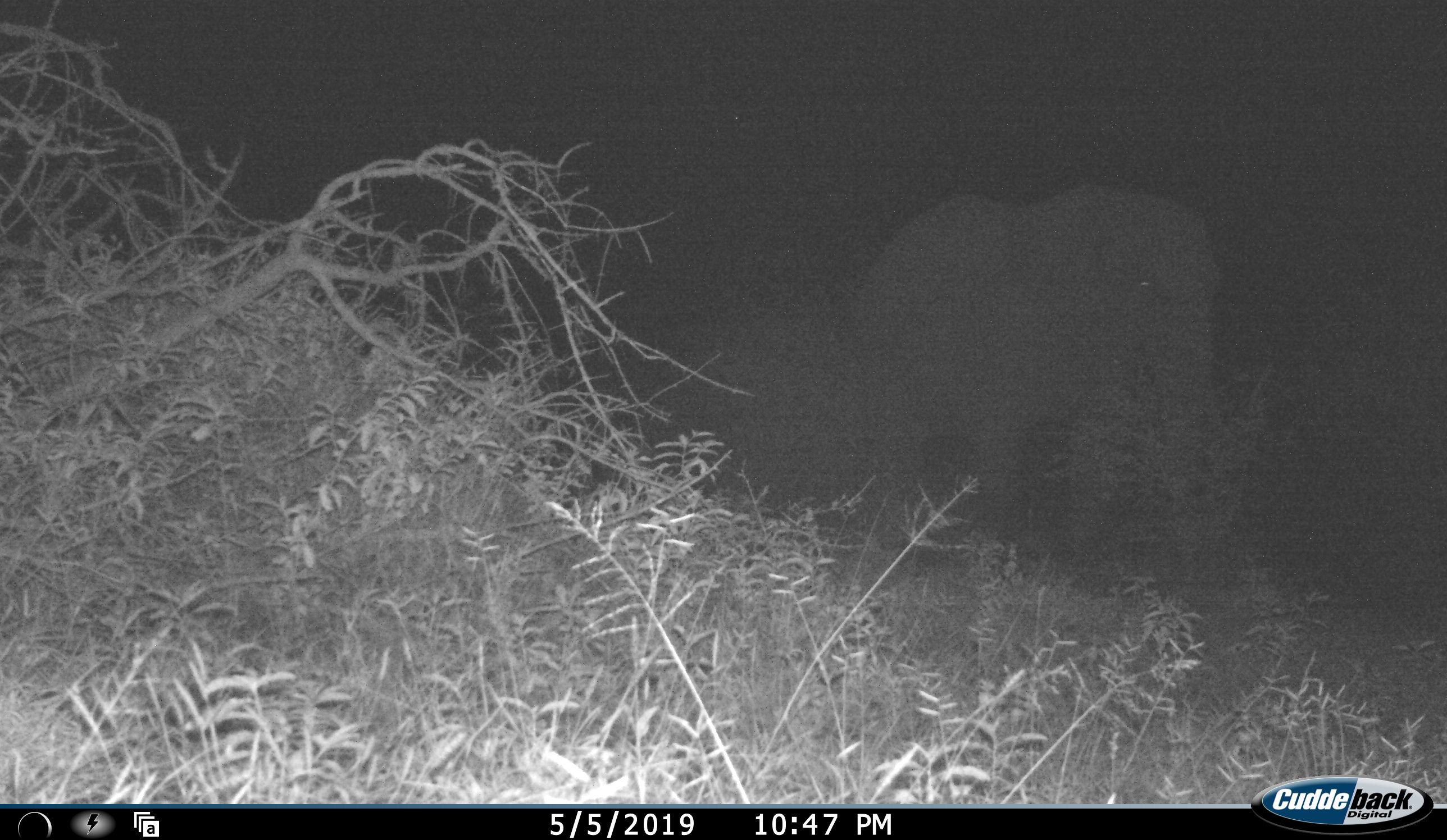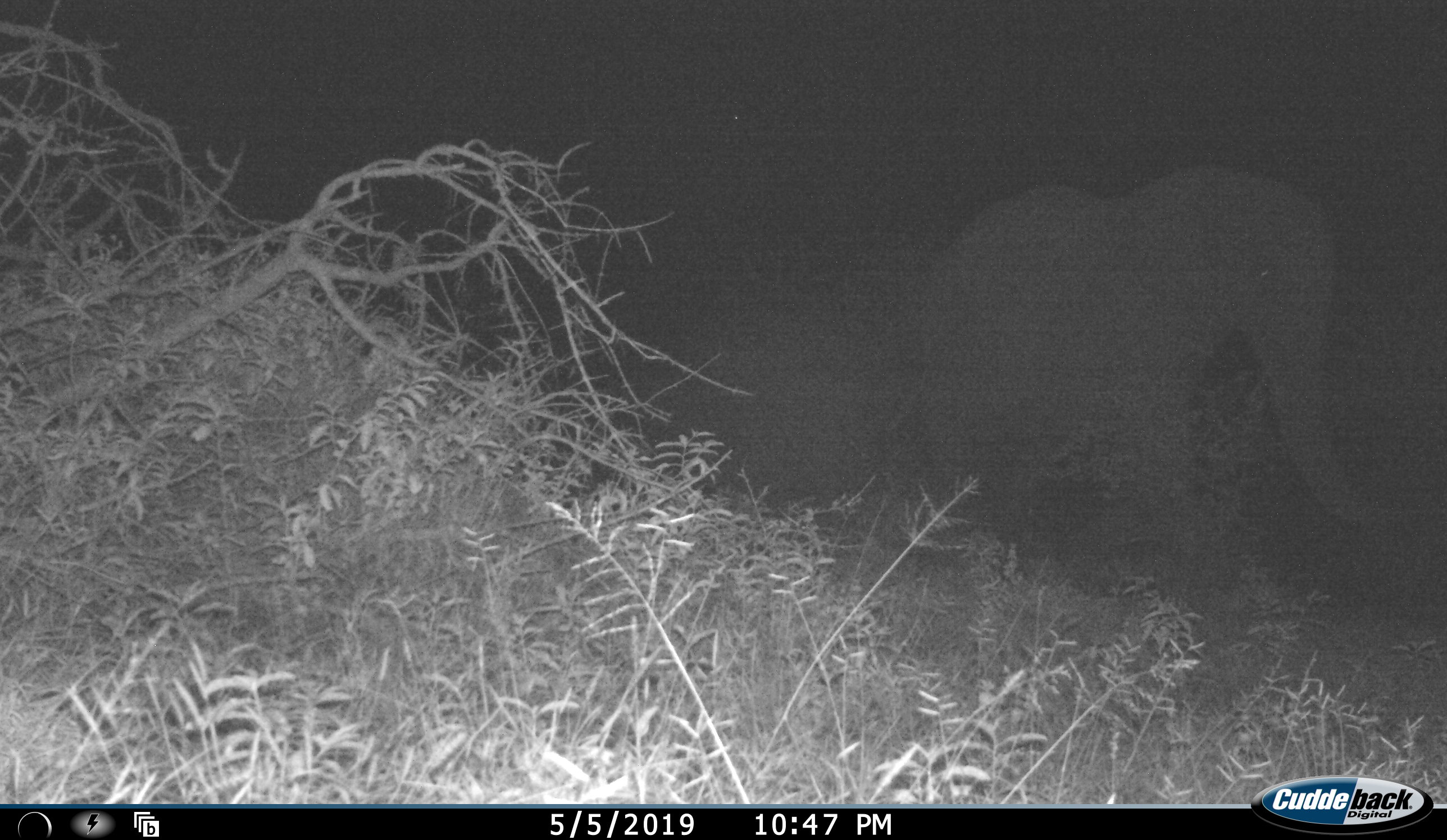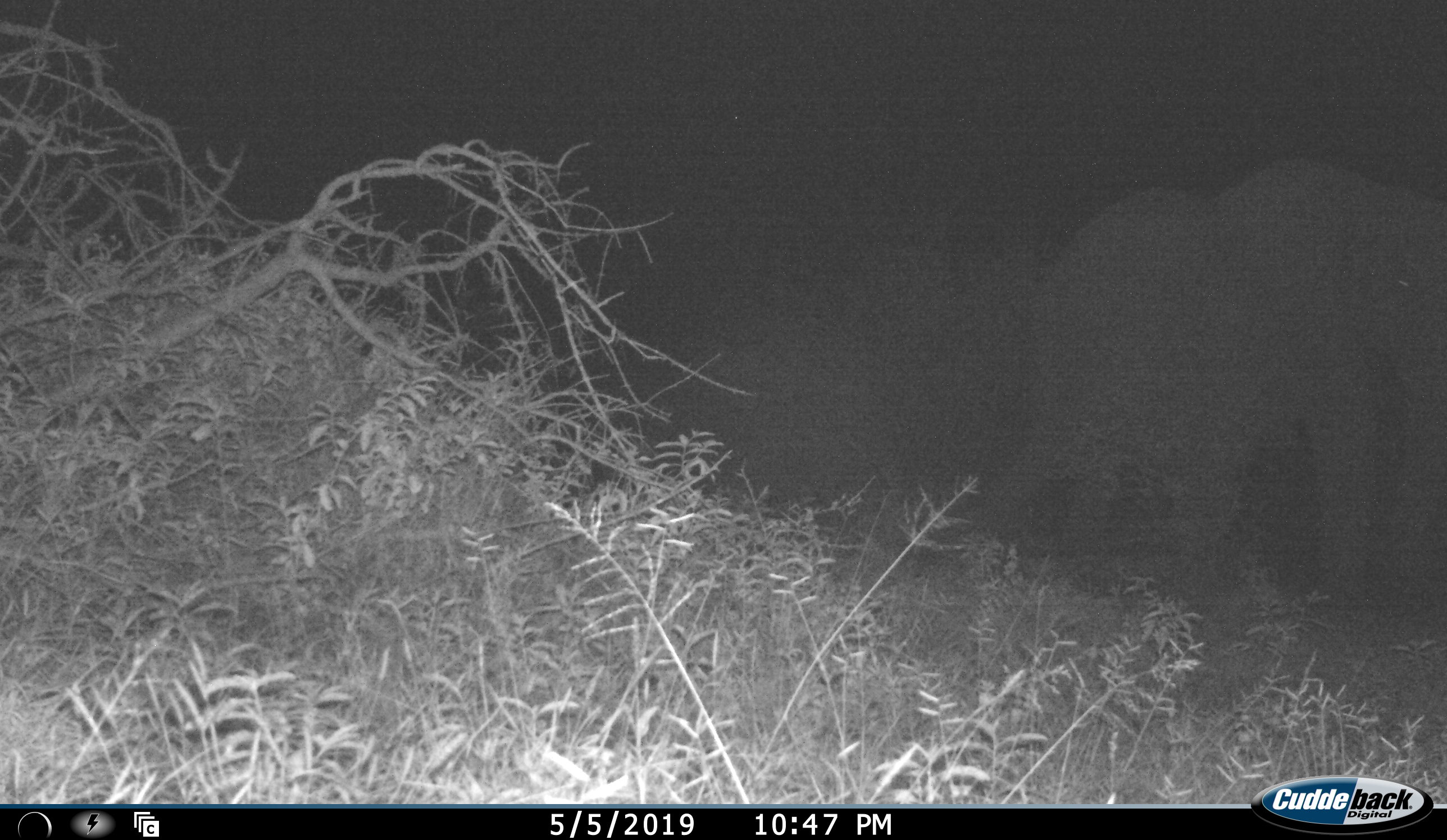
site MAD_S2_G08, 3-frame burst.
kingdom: Animalia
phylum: Chordata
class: Mammalia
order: Proboscidea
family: Elephantidae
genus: Loxodonta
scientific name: Loxodonta africana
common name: african bush elephant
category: elephant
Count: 1.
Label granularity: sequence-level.